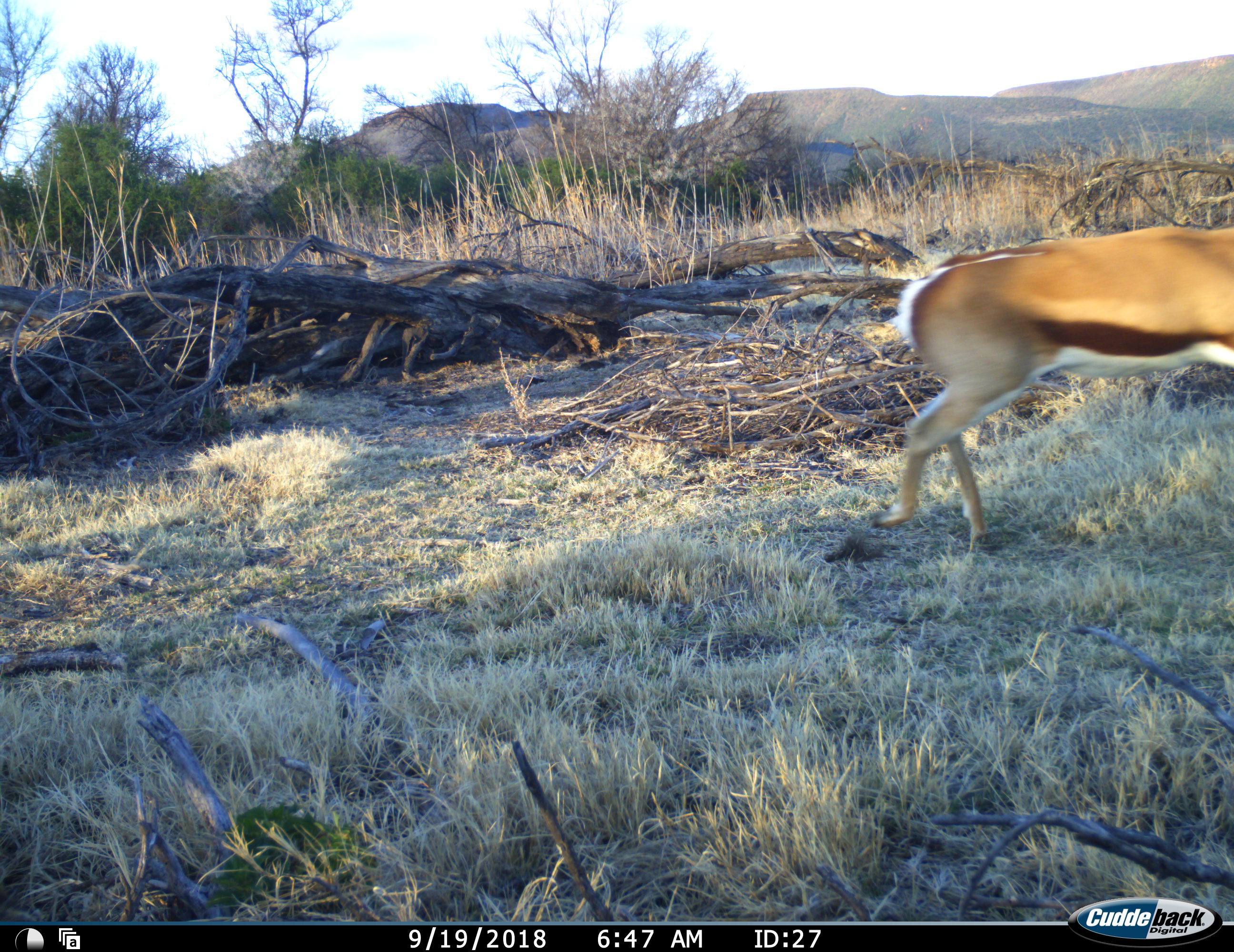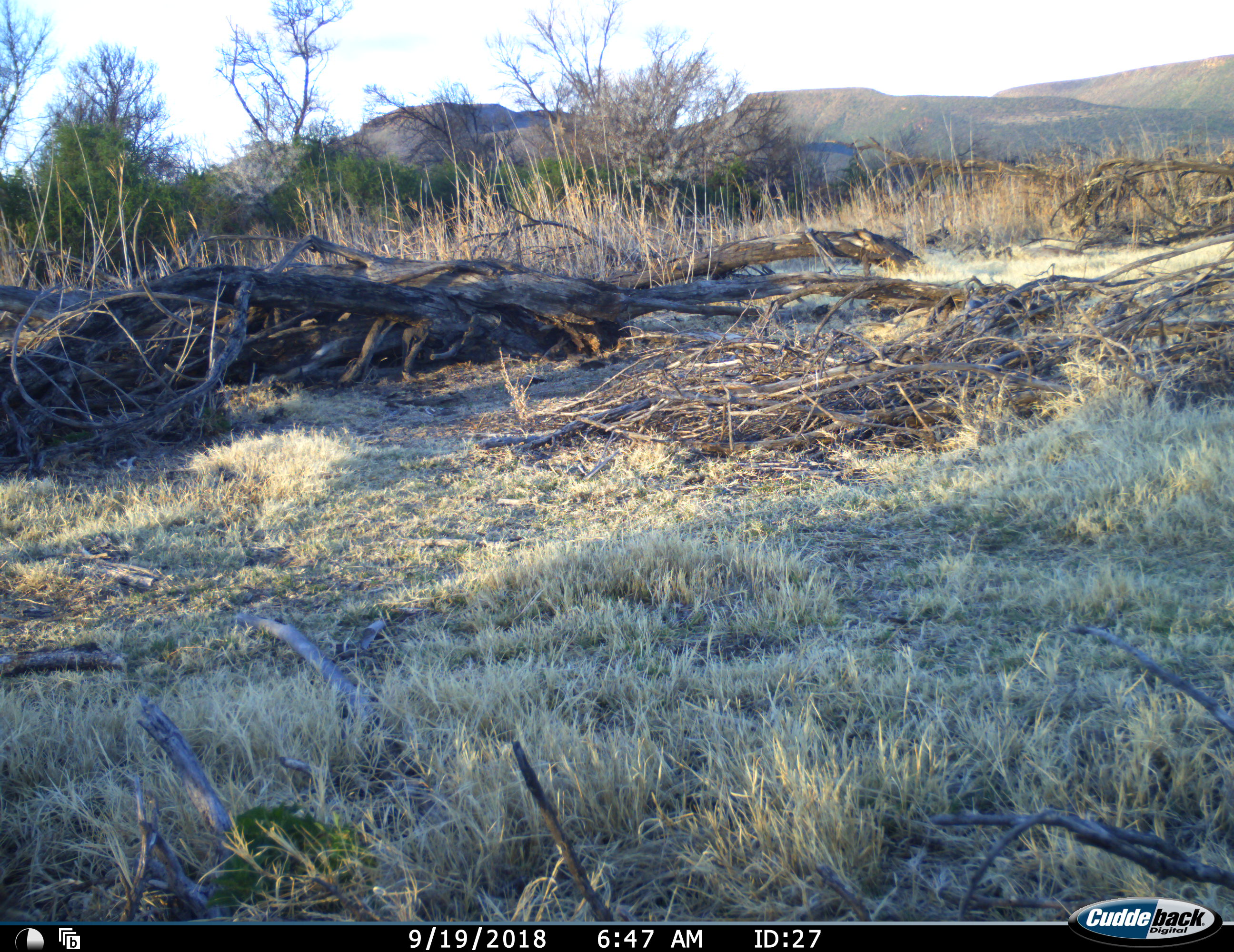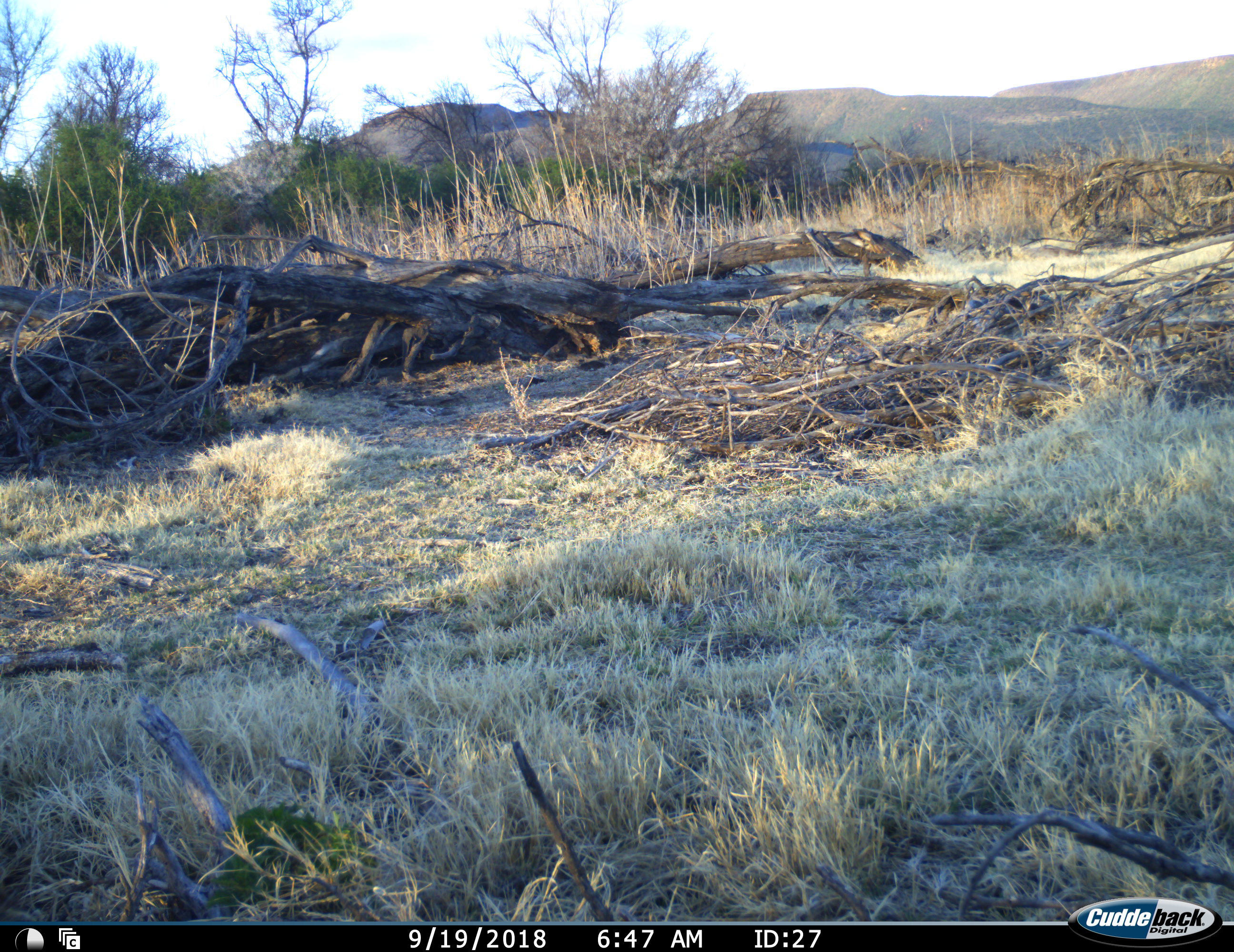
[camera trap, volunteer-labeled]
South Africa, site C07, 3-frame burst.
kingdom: Animalia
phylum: Chordata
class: Mammalia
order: Artiodactyla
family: Bovidae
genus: Antidorcas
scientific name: Antidorcas marsupialis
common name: springbok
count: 1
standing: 0%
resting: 0%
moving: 100%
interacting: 0%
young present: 0%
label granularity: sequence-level